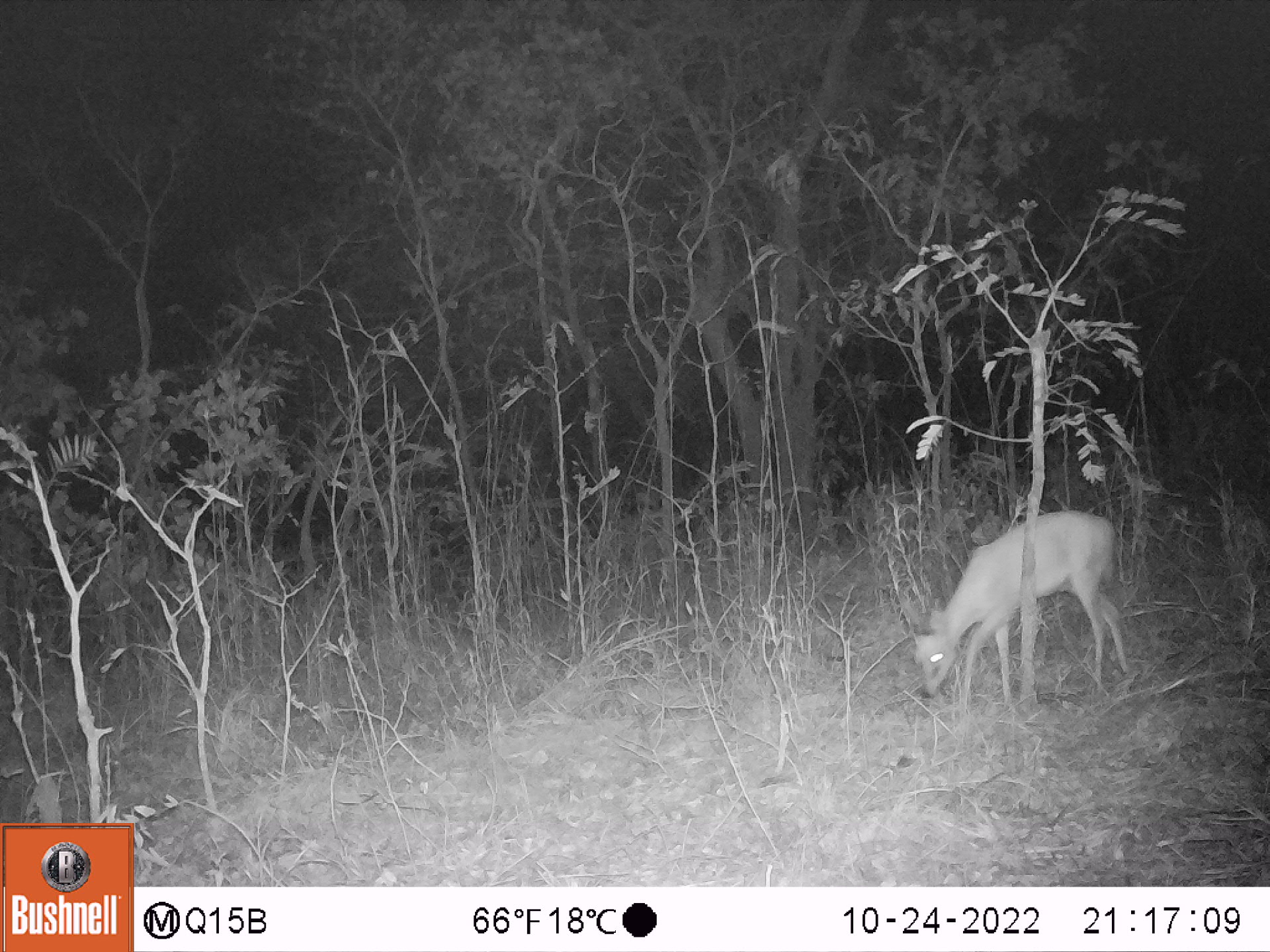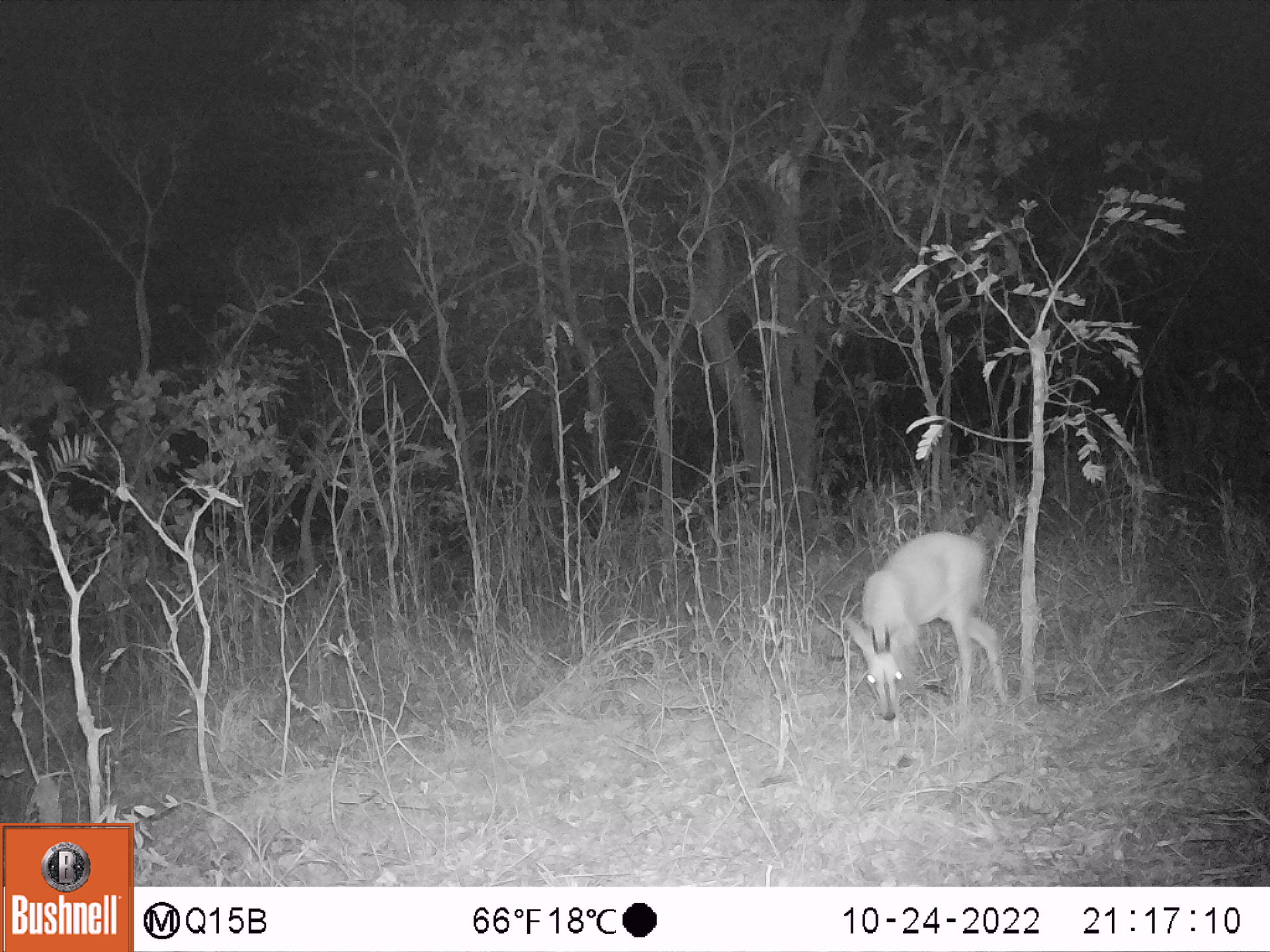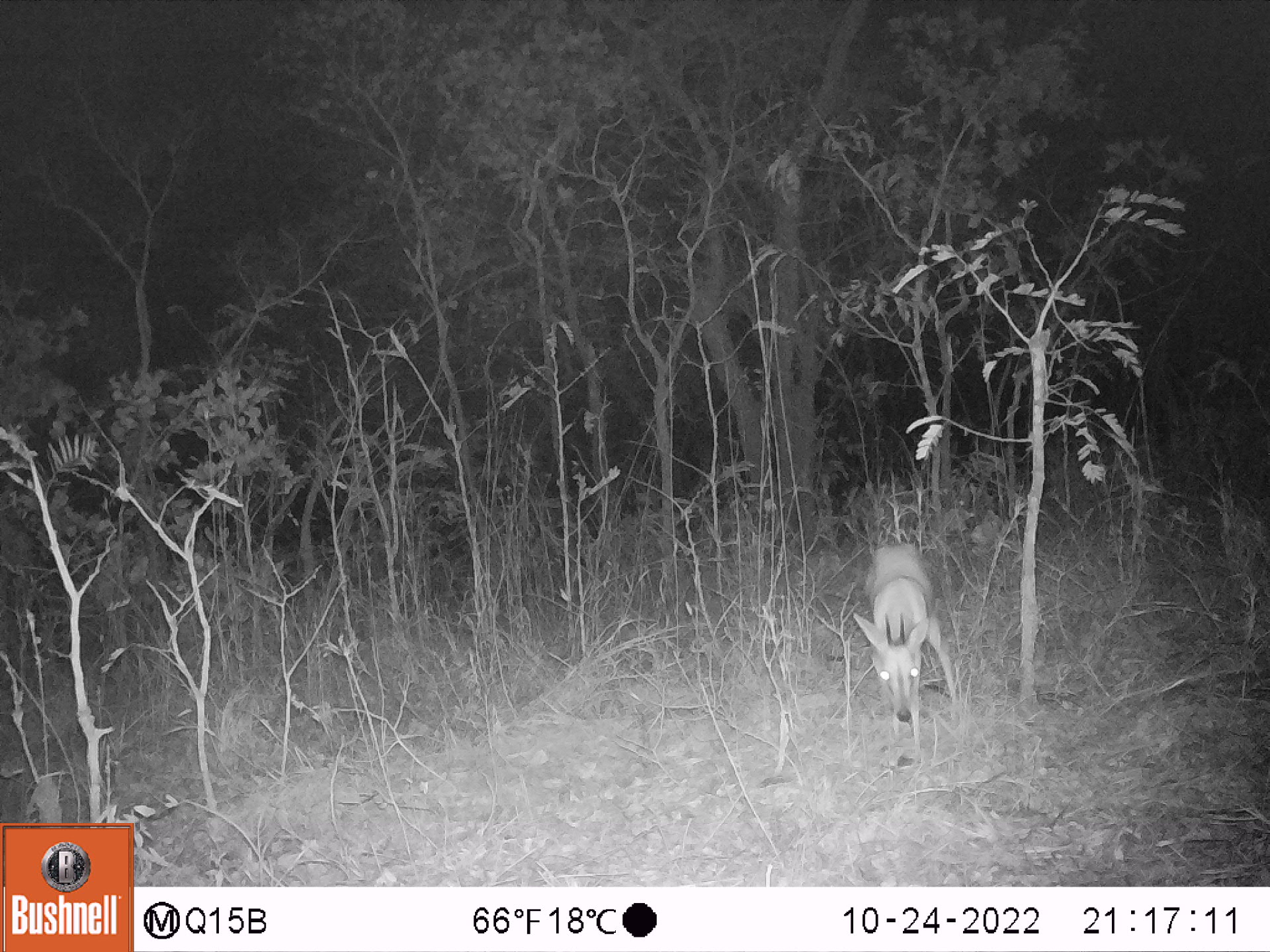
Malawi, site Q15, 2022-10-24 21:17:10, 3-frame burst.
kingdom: Animalia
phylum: Chordata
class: Mammalia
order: Artiodactyla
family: Bovidae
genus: Sylvicapra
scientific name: Sylvicapra grimmia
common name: common duiker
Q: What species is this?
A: Common duiker (Sylvicapra grimmia).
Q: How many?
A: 1.